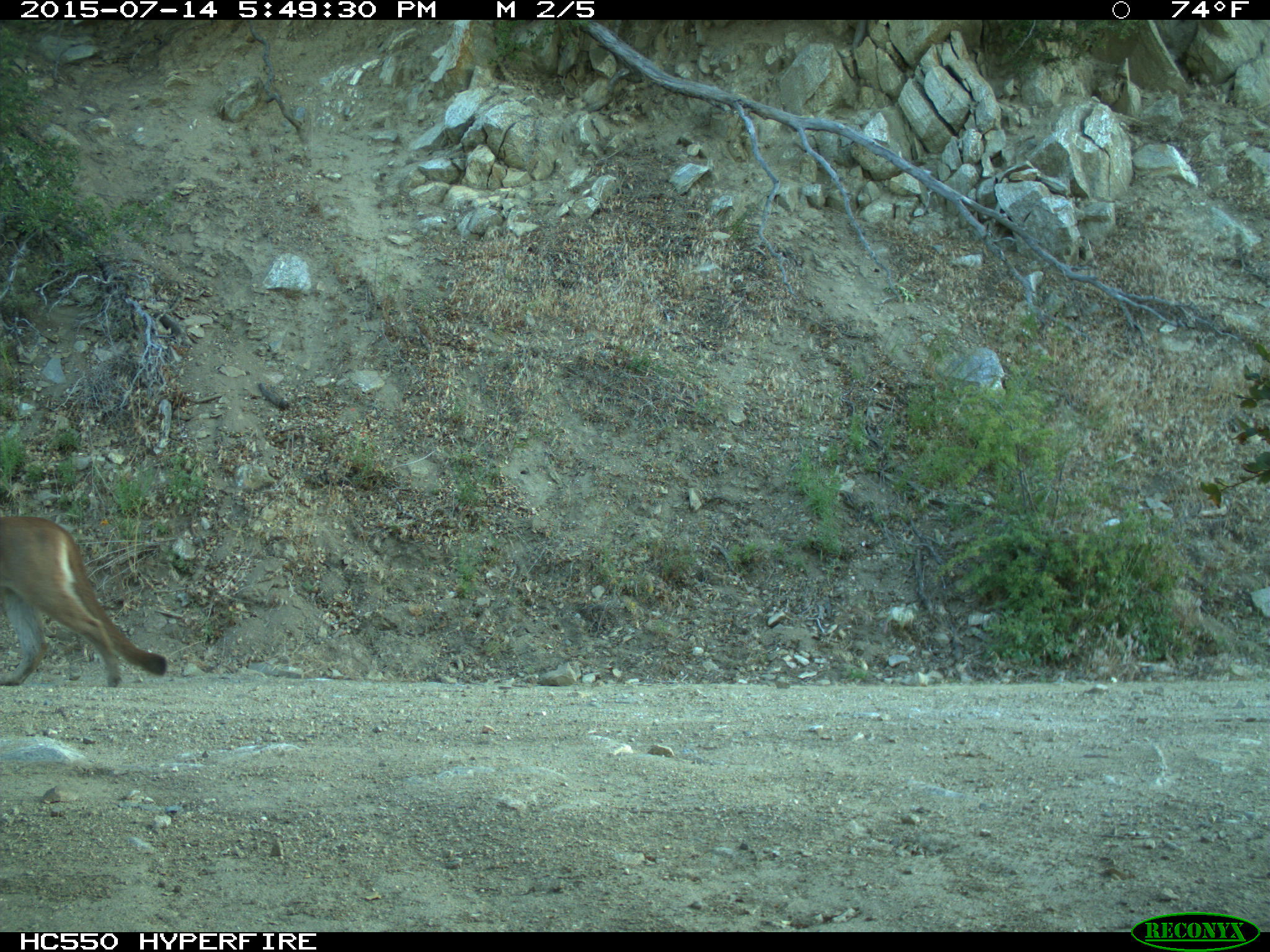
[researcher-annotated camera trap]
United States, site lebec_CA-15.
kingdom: Animalia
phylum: Chordata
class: Mammalia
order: Carnivora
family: Felidae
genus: Puma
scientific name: Puma concolor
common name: mountain lion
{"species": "Puma concolor (mountain lion)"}